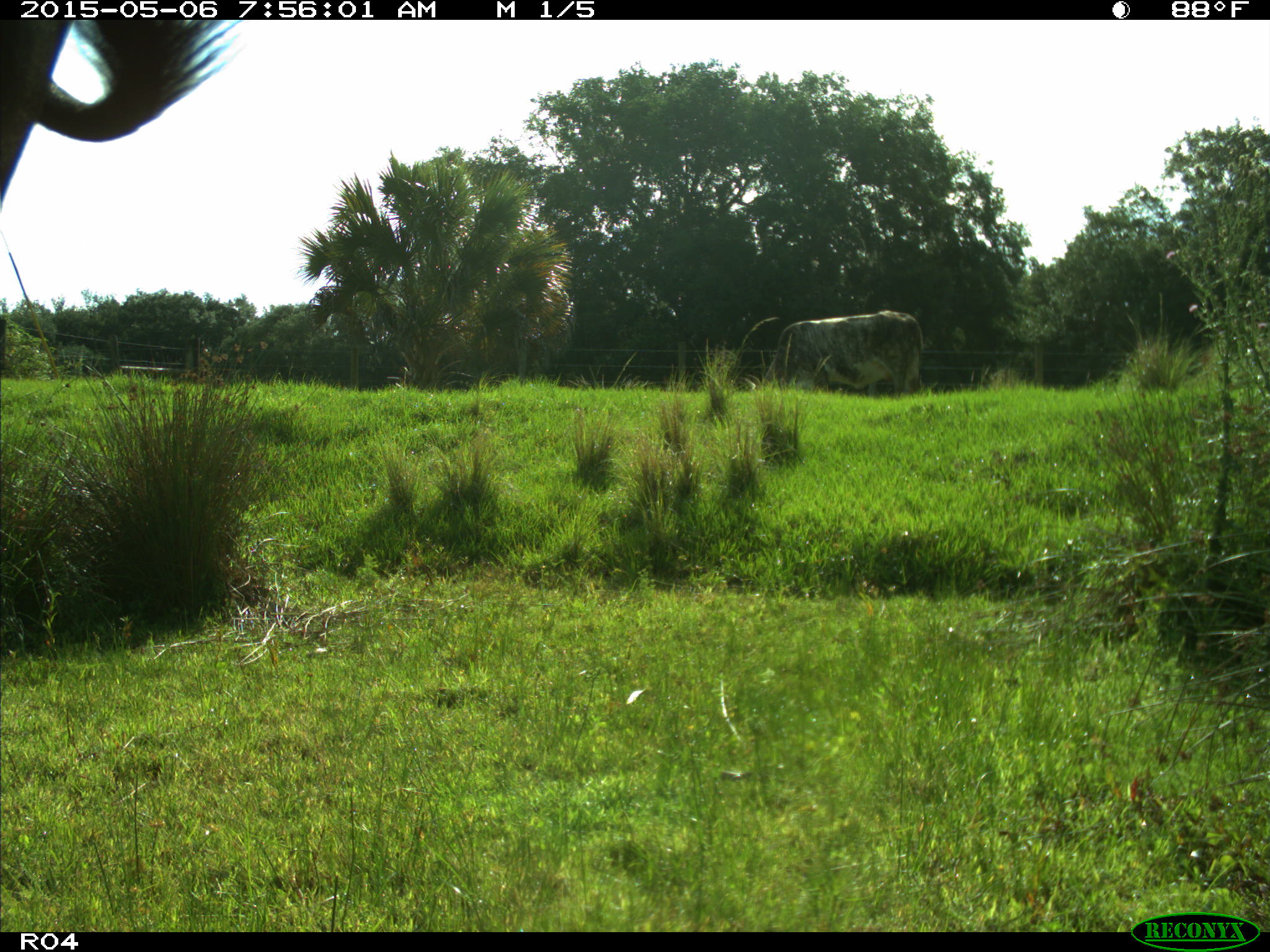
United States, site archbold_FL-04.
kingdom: Animalia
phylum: Chordata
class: Mammalia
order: Artiodactyla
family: Bovidae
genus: Bos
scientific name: Bos taurus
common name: domestic cow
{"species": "Bos taurus (domestic cow)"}